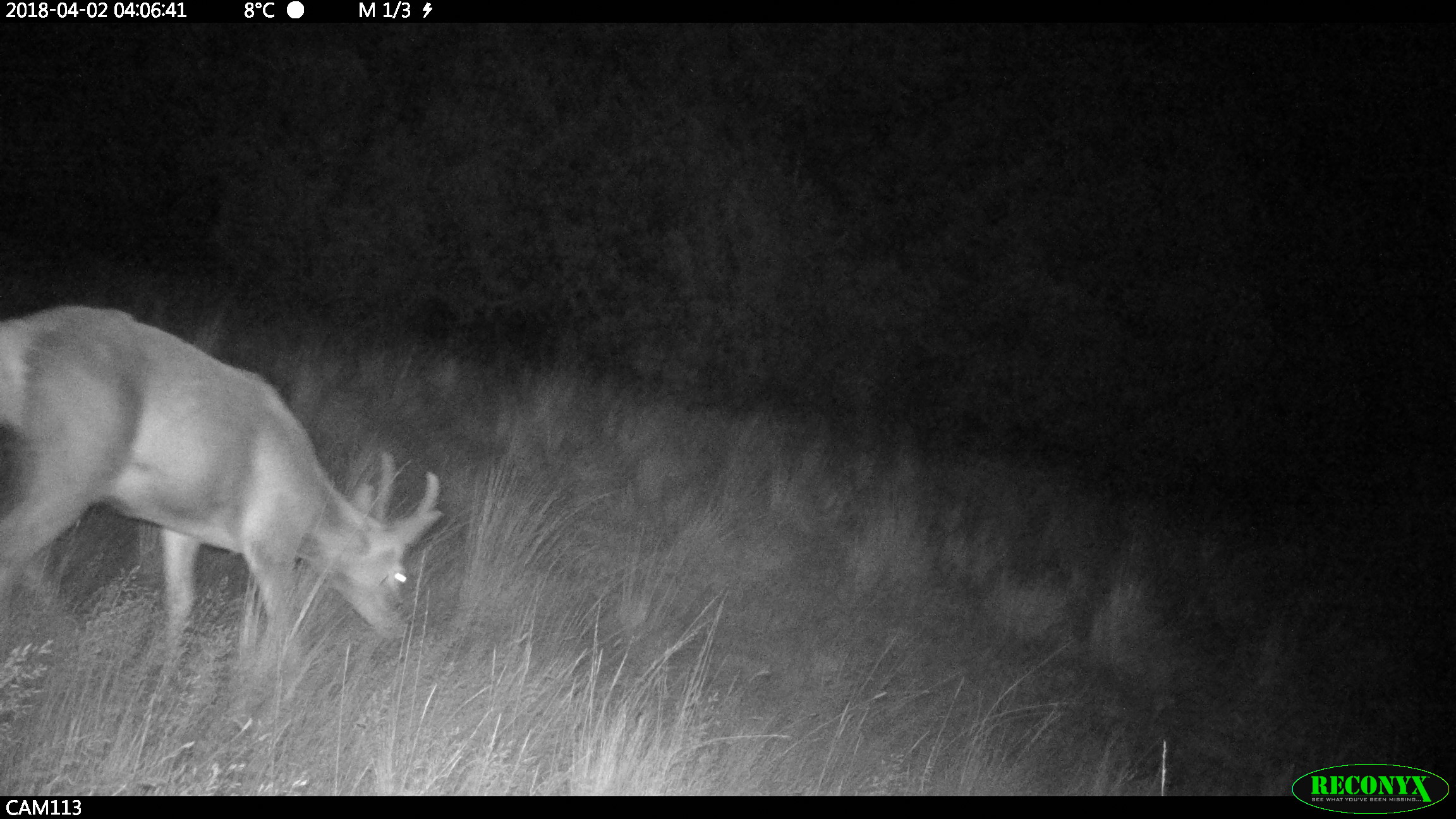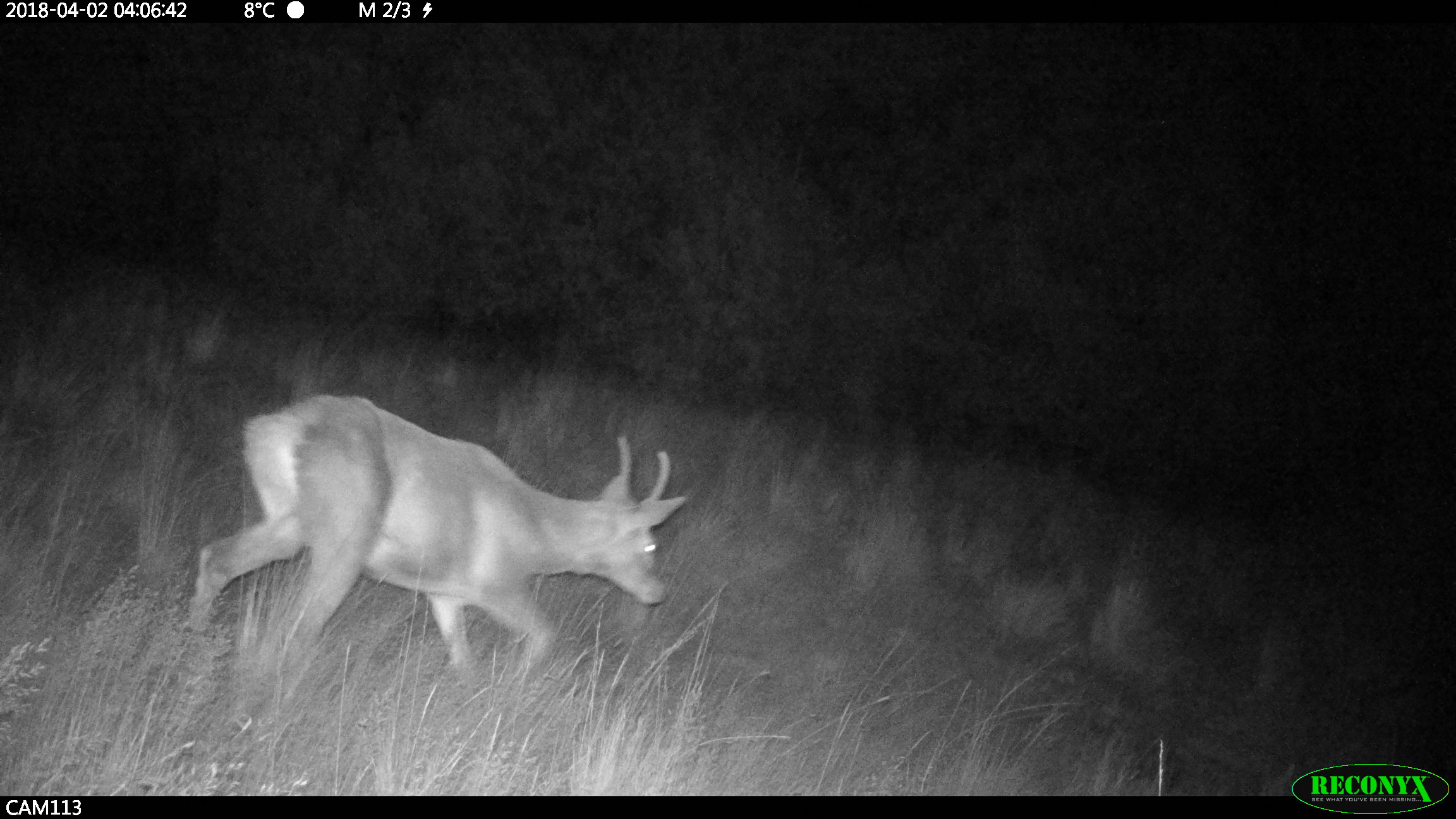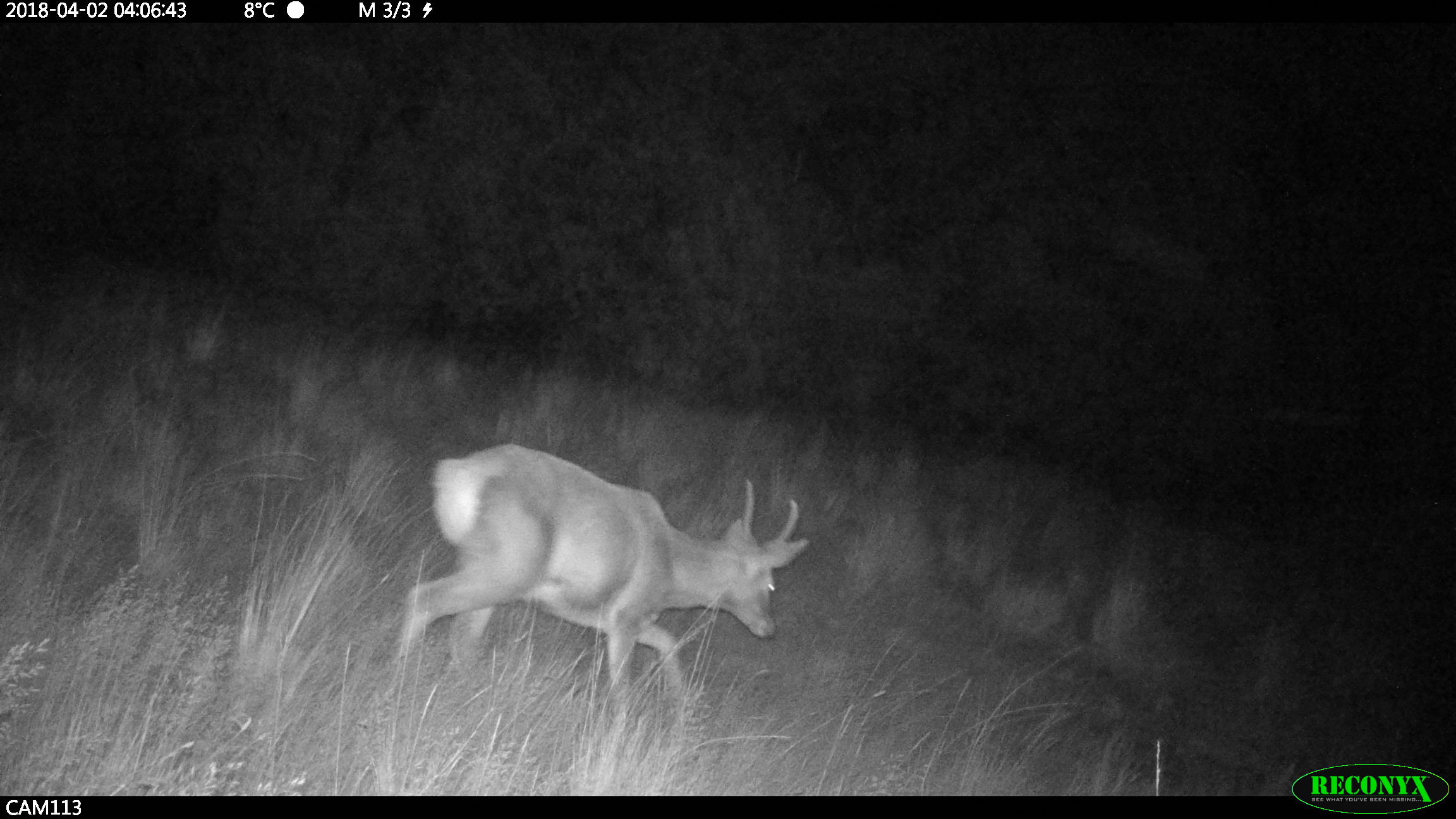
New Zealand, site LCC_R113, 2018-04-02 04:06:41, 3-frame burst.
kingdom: Animalia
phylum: Chordata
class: Mammalia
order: Artiodactyla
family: Cervidae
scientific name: Cervidae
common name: deer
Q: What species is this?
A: Deer (Cervidae).